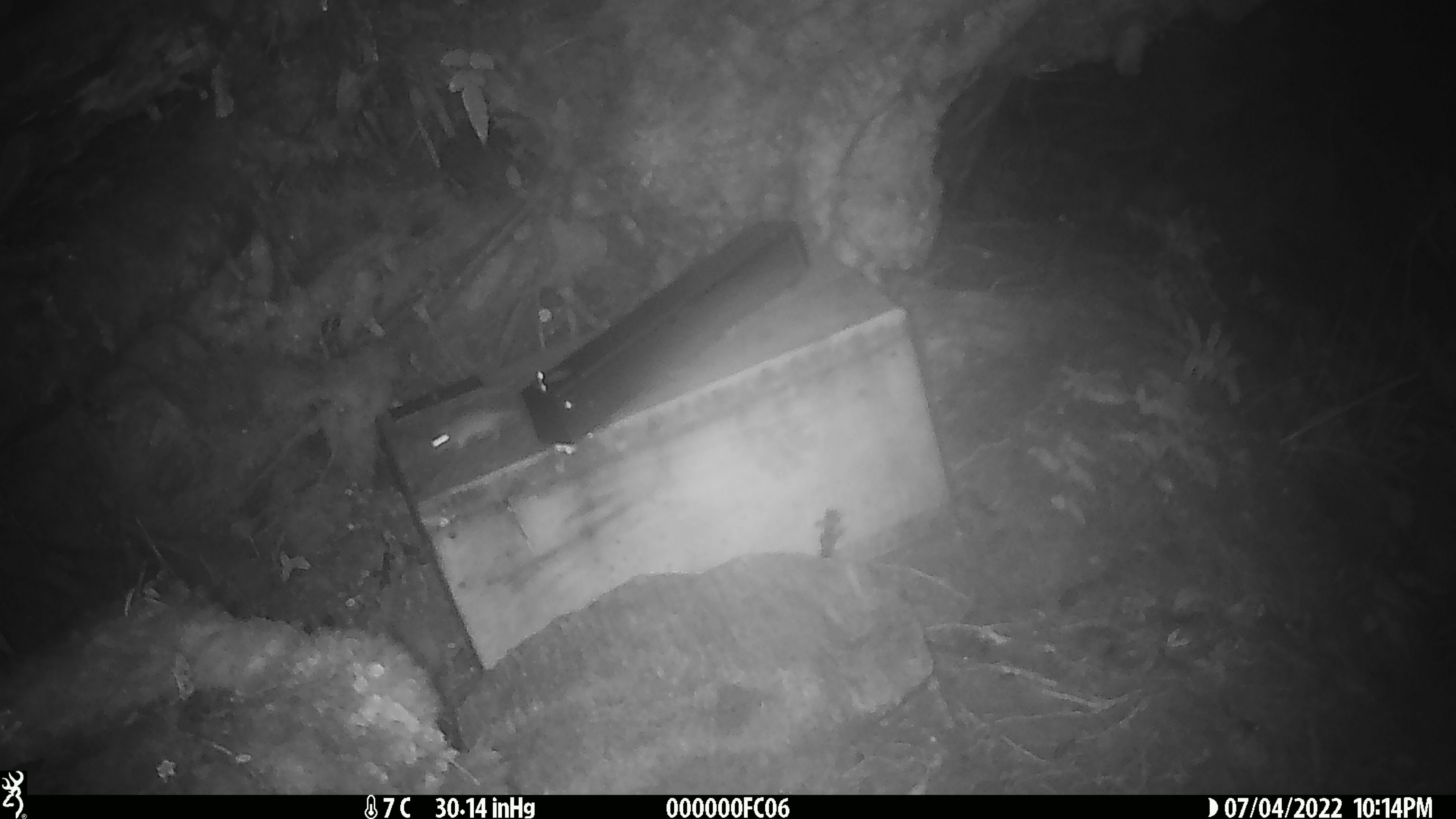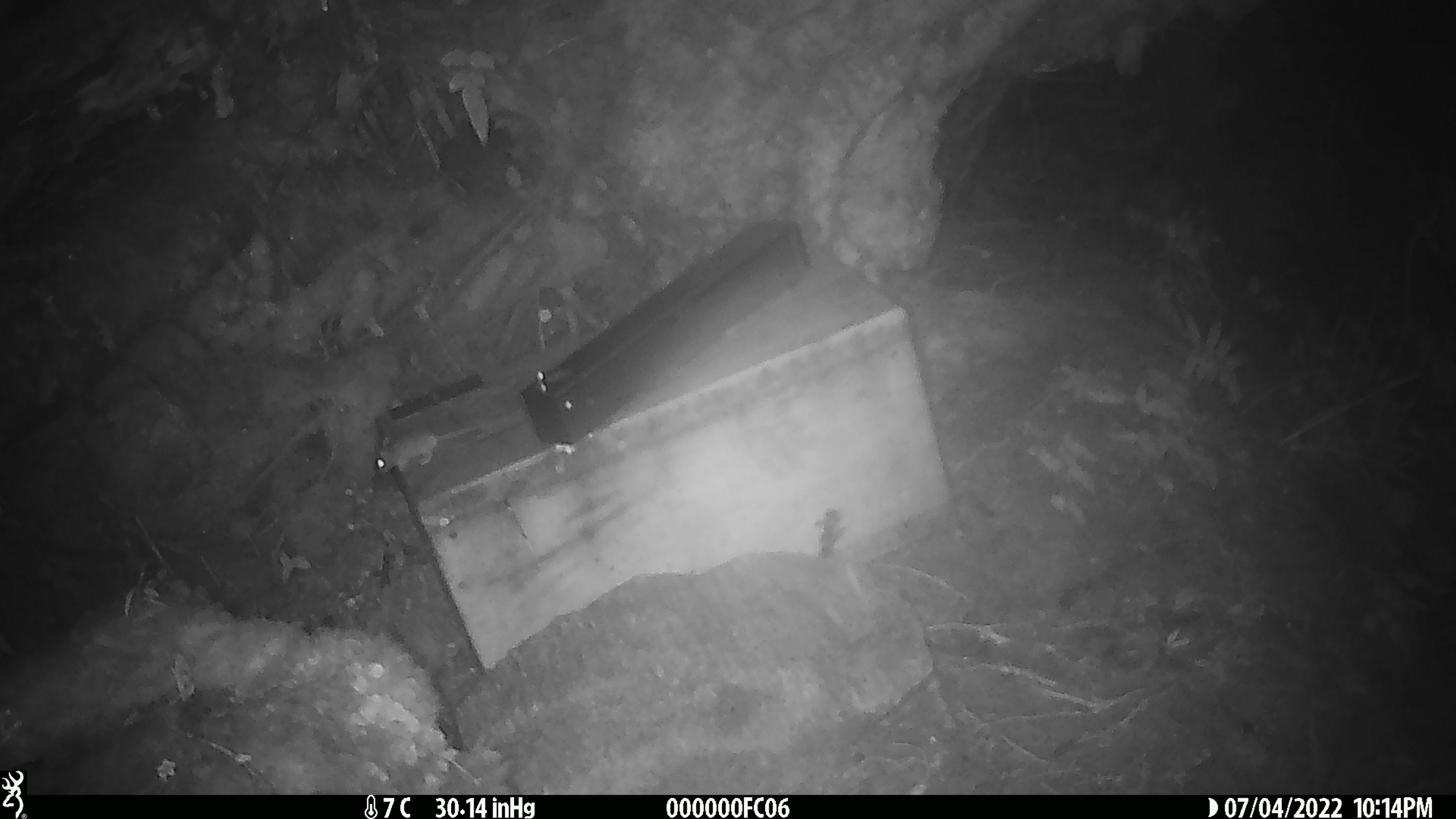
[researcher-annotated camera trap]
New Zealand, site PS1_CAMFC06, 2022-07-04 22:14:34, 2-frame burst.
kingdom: Animalia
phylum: Chordata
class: Mammalia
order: Rodentia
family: Muridae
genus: Mus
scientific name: Mus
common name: mouse